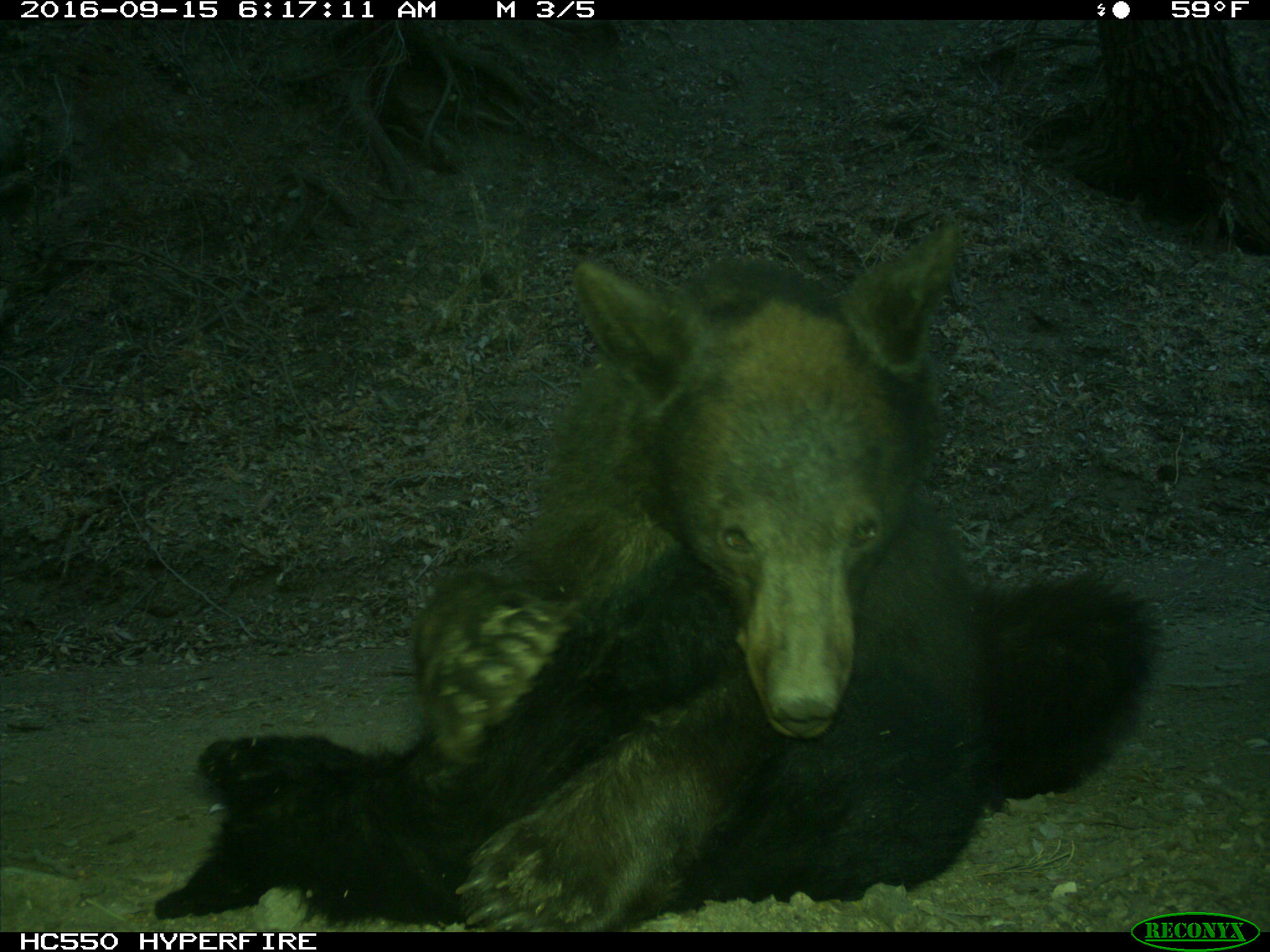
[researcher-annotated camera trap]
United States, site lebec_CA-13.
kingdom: Animalia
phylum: Chordata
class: Mammalia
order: Carnivora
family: Ursidae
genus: Ursus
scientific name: Ursus americanus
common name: american black bear